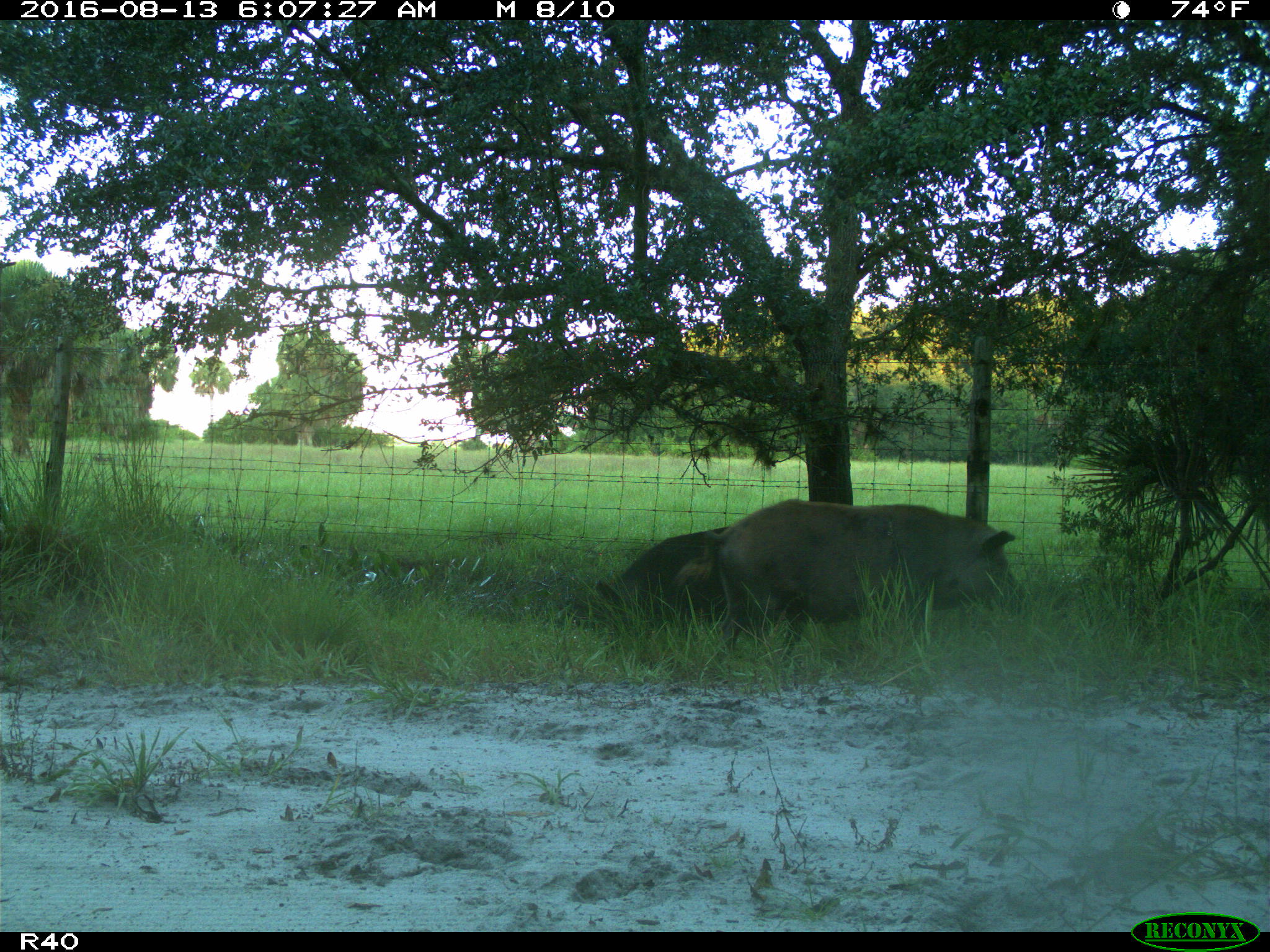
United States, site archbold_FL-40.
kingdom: Animalia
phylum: Chordata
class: Mammalia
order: Artiodactyla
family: Suidae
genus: Sus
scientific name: Sus scrofa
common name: wild boar